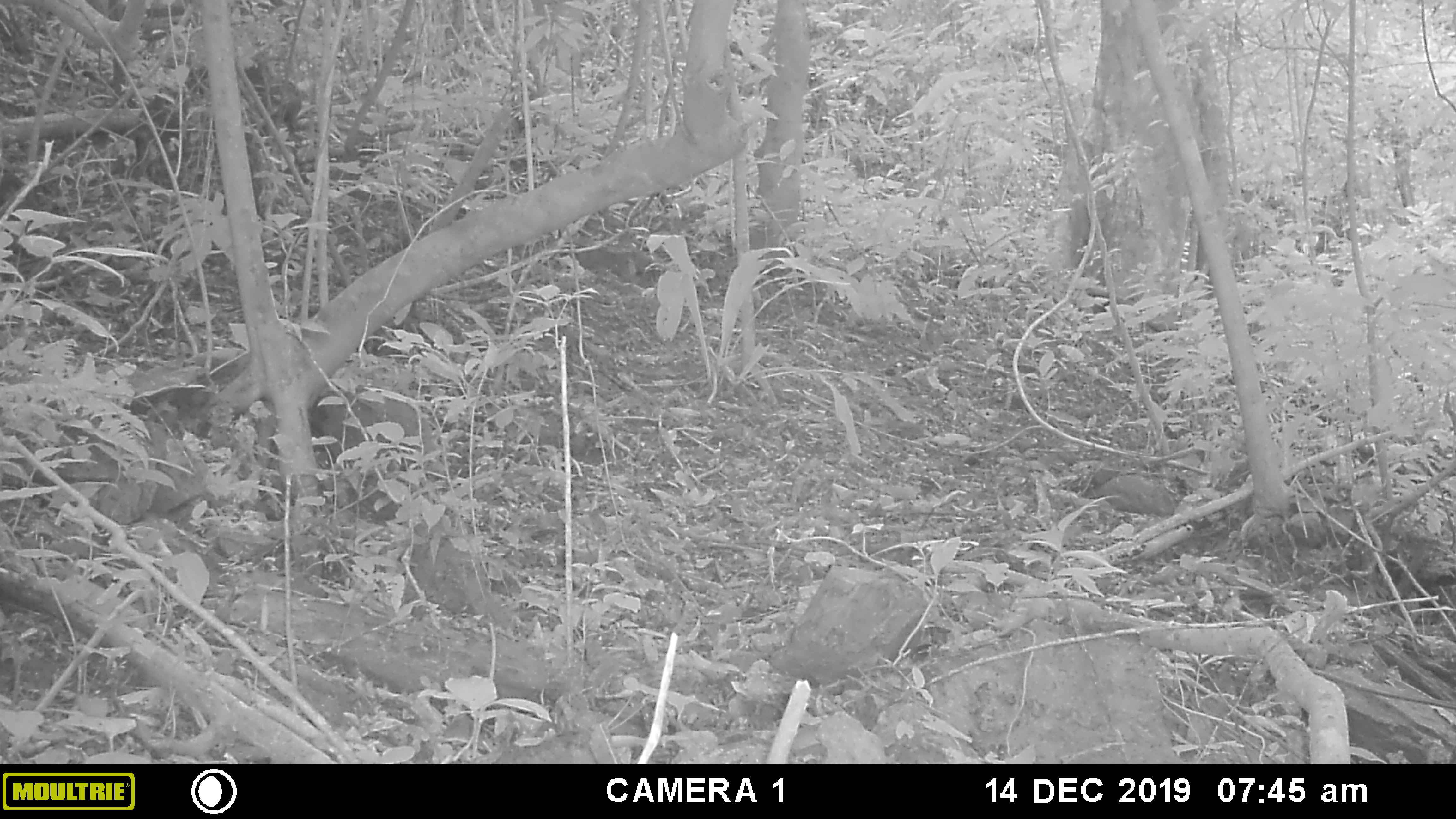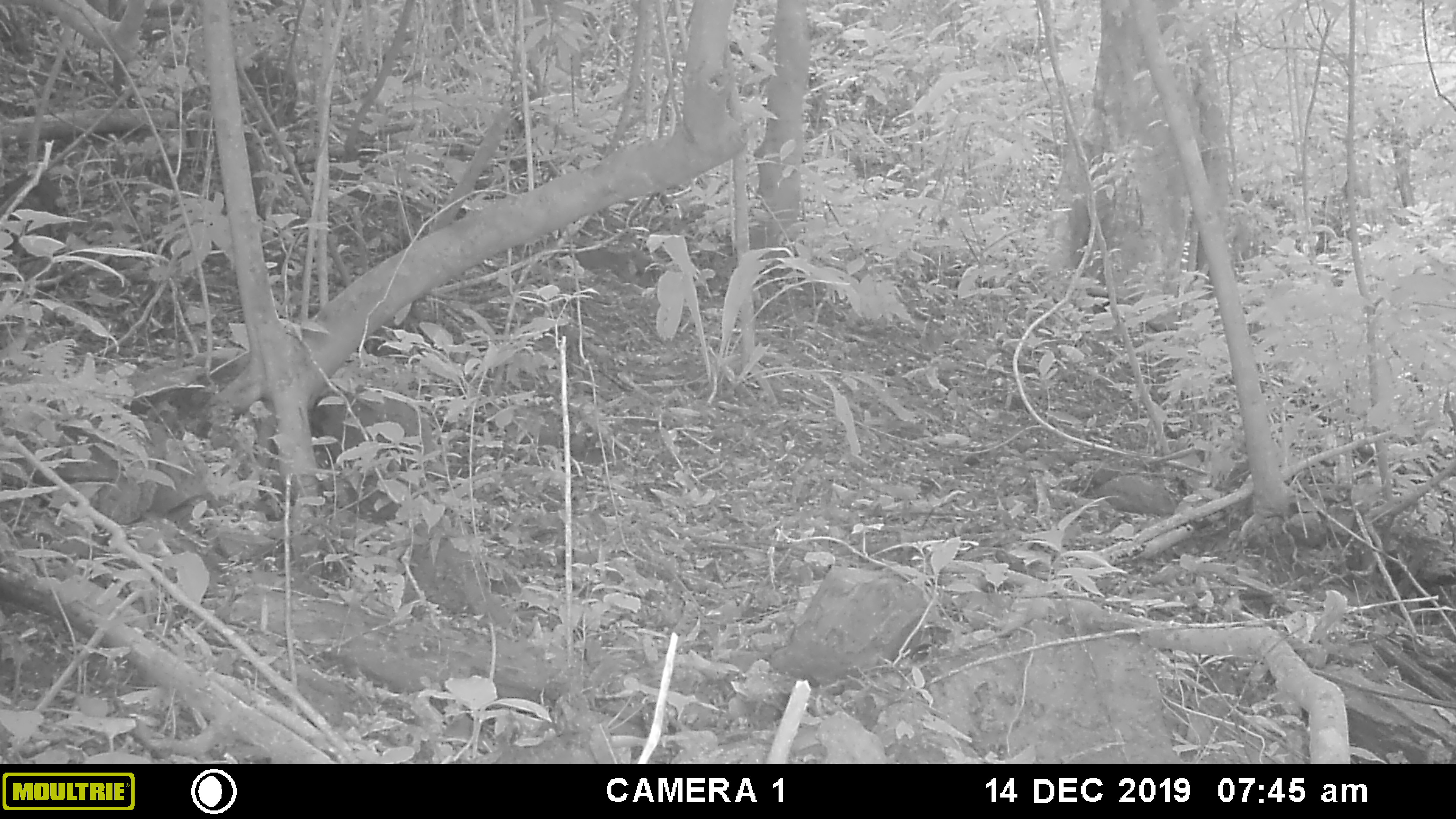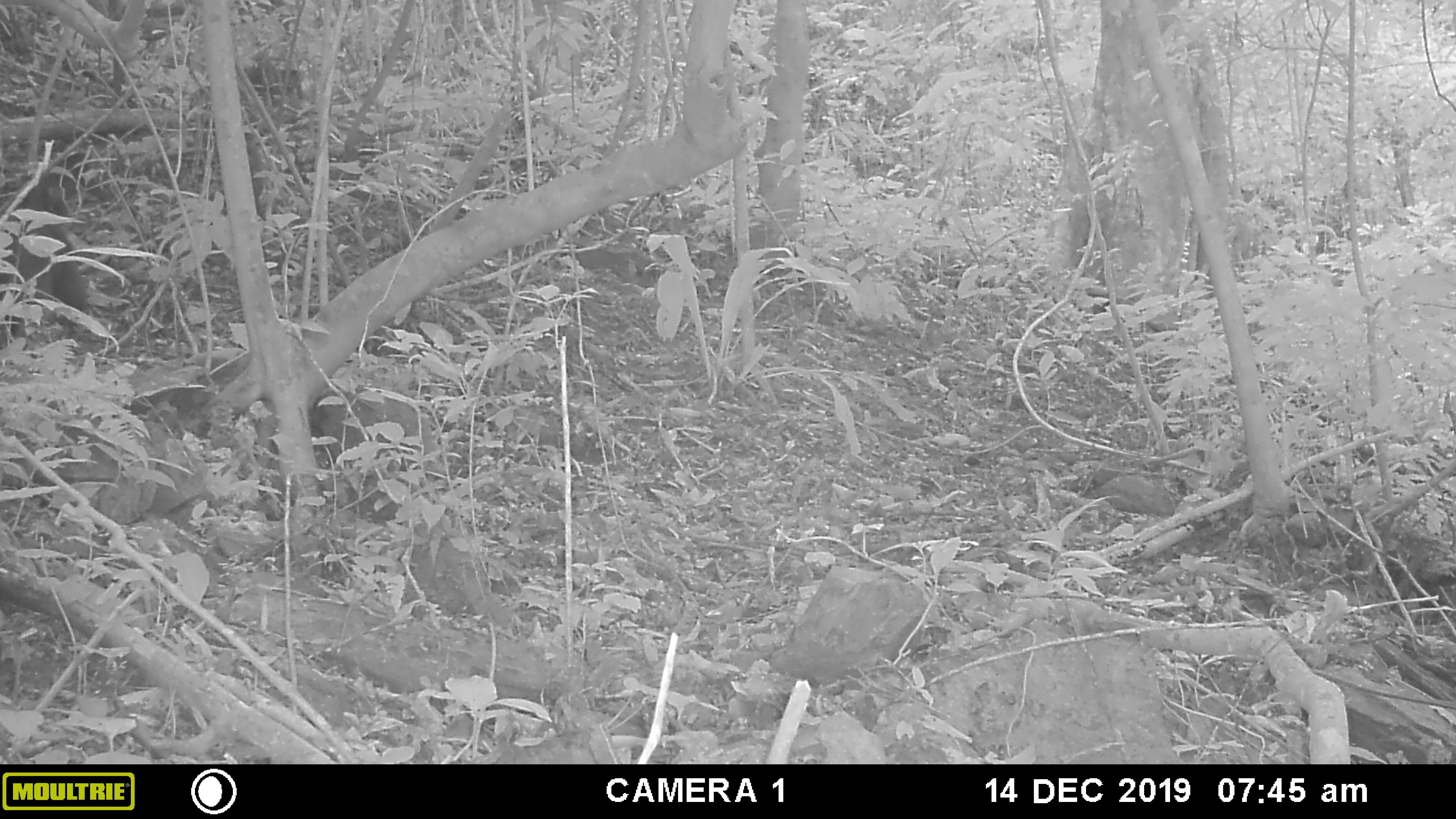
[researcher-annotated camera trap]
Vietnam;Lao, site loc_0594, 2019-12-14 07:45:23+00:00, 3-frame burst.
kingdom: Animalia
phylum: Chordata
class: Mammalia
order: Primates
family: Cercopithecidae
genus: Macaca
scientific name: Macaca arctoides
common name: stump-tailed macaque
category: stump tailed macaque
Stump tailed macaque (stump-tailed macaque) (Macaca arctoides). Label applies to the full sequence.